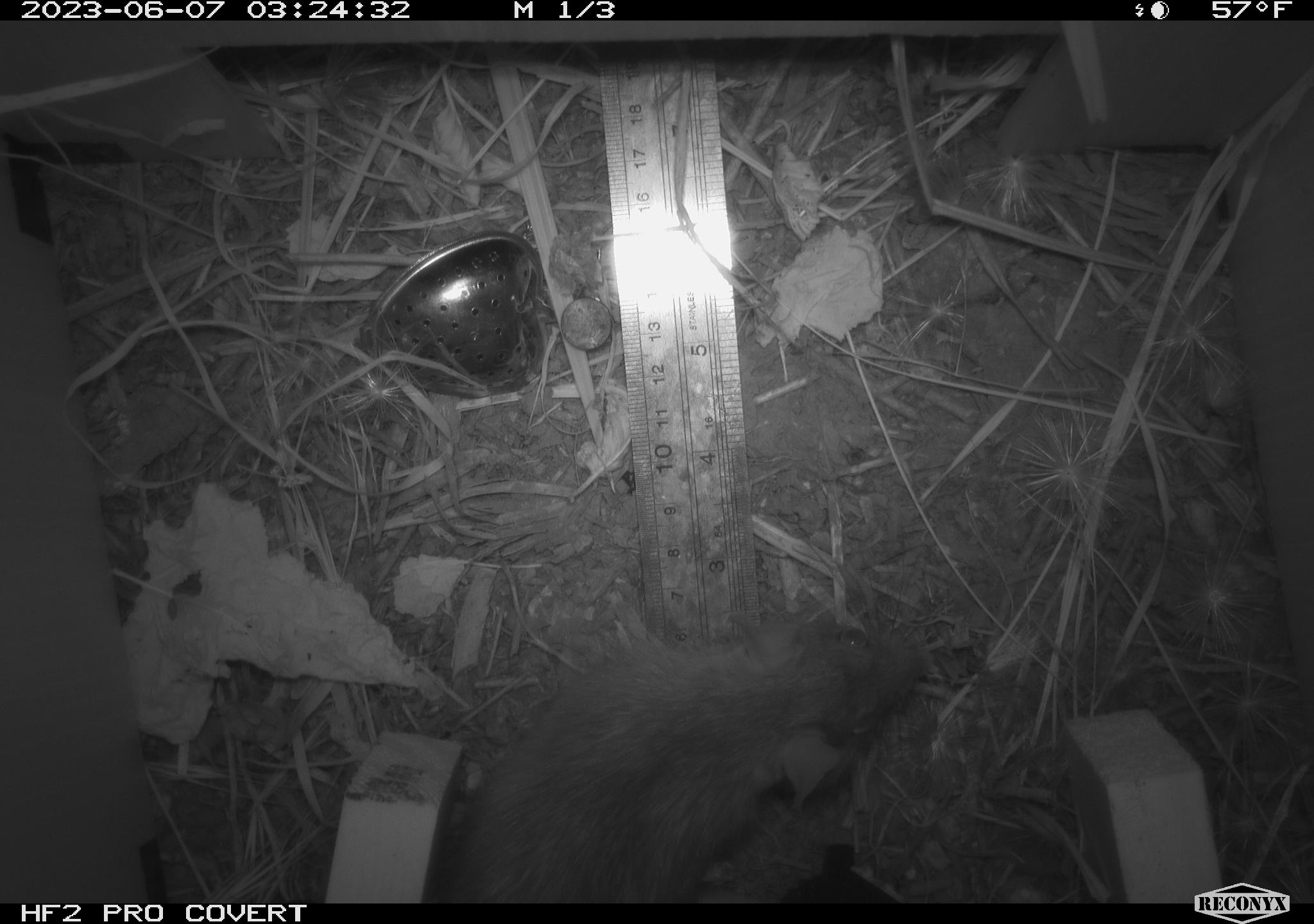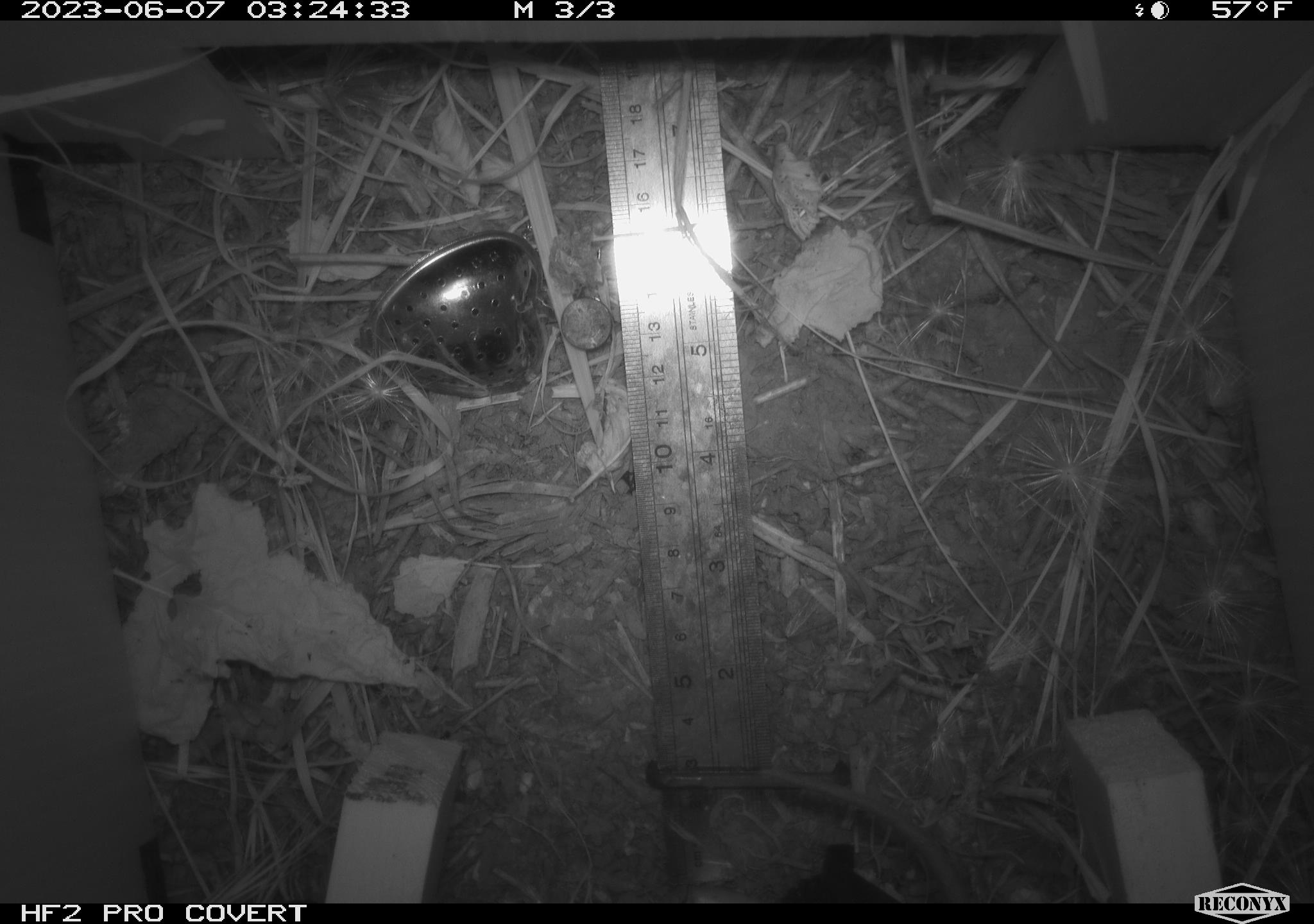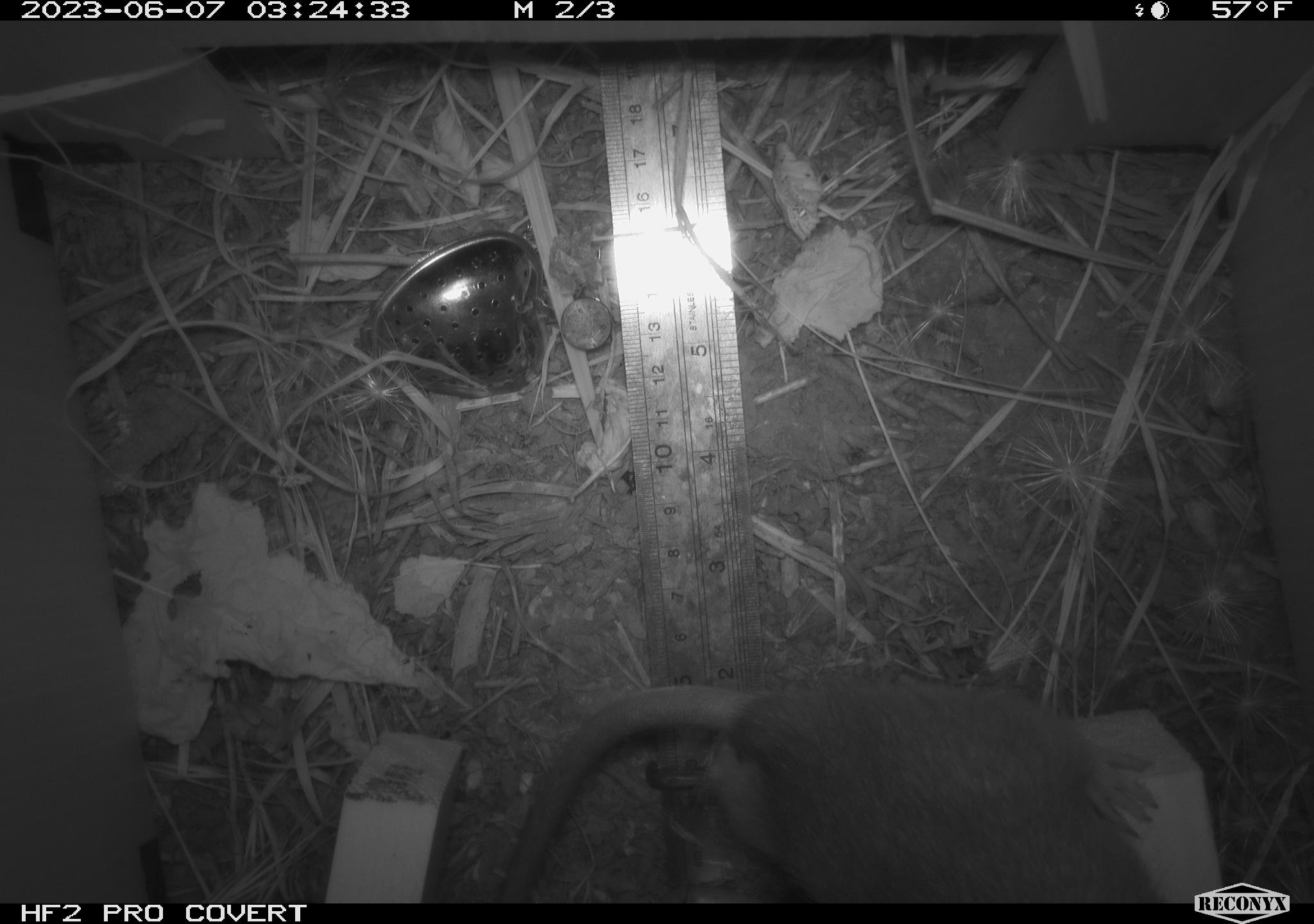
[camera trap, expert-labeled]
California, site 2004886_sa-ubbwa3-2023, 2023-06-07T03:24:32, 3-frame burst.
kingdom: Animalia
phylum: Chordata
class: Mammalia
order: Rodentia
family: Muridae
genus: Rattus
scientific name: Rattus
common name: rat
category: rattus species